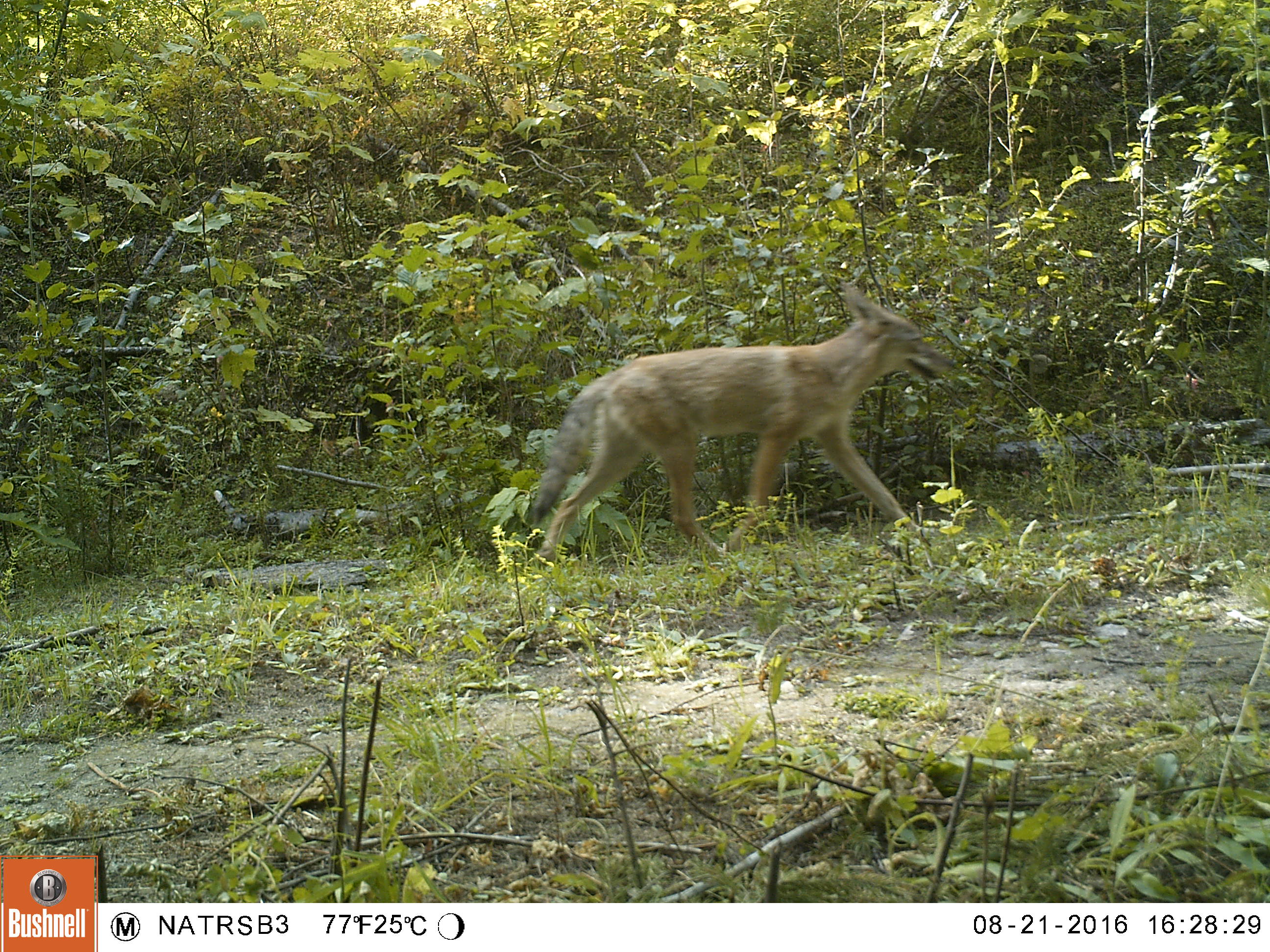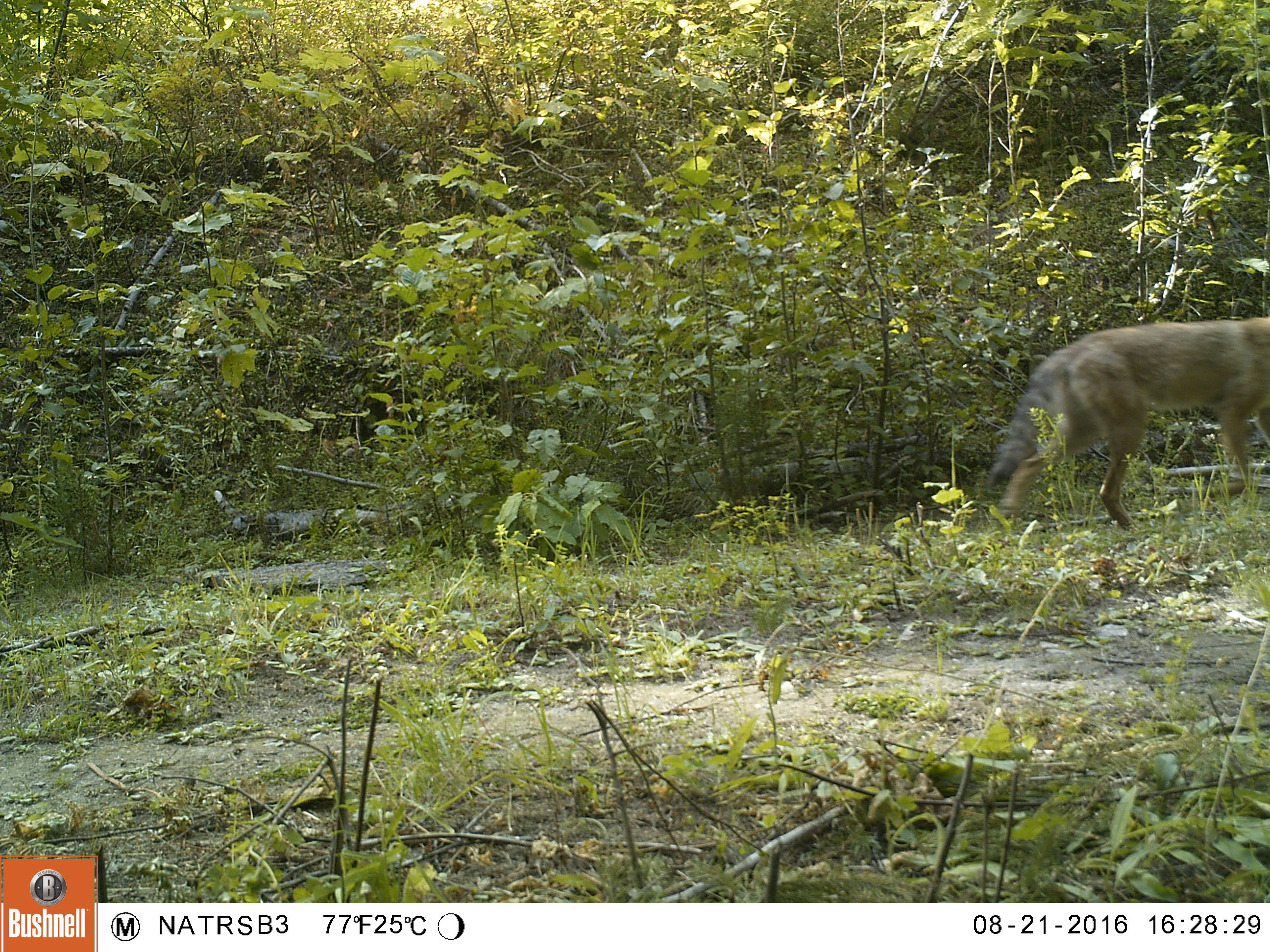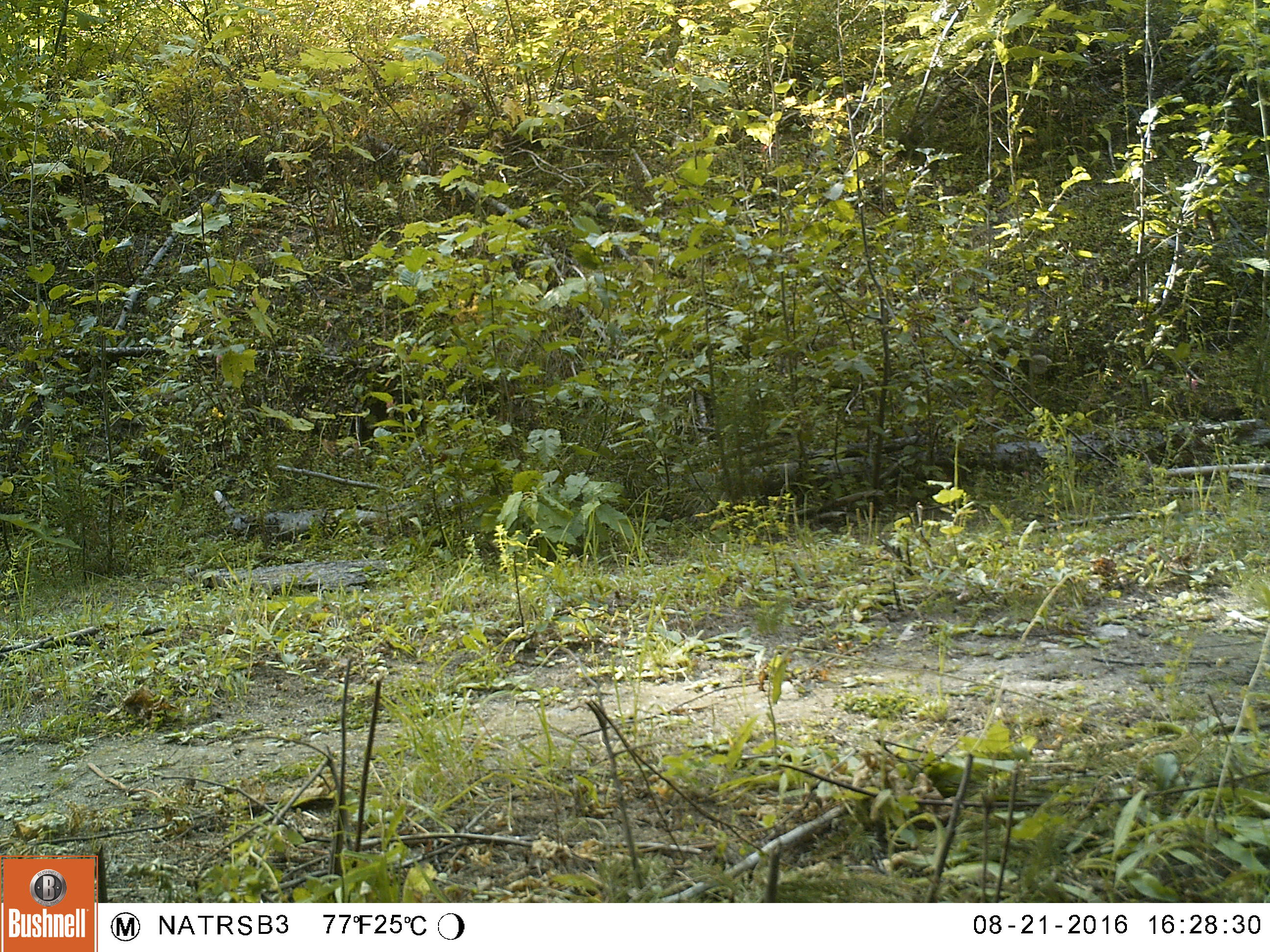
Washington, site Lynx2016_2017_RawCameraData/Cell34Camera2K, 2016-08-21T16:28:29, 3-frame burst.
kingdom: Animalia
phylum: Chordata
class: Mammalia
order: Carnivora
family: Canidae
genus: Canis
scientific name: Canis latrans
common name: coyote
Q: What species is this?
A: Canis latrans (coyote).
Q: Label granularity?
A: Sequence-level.